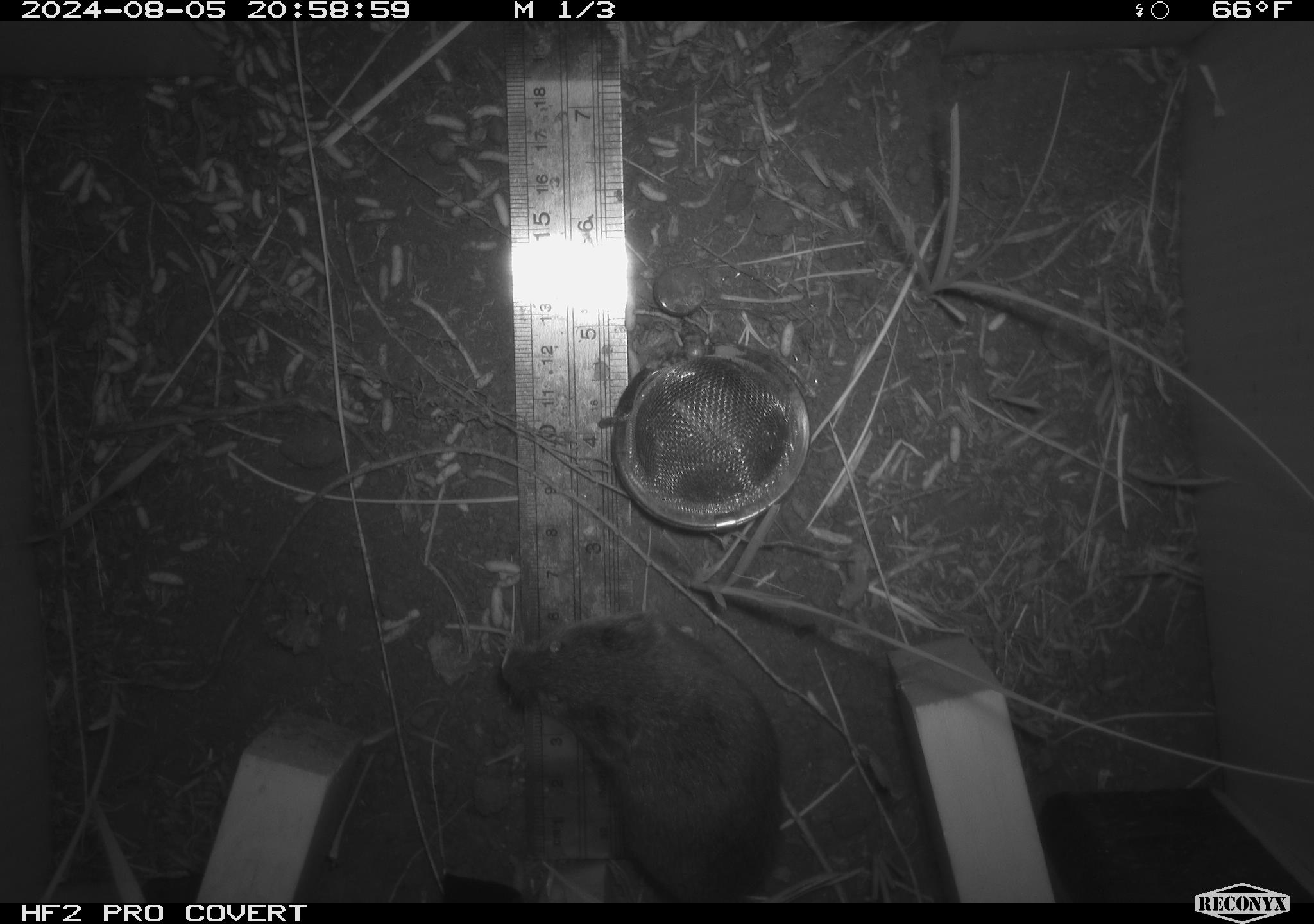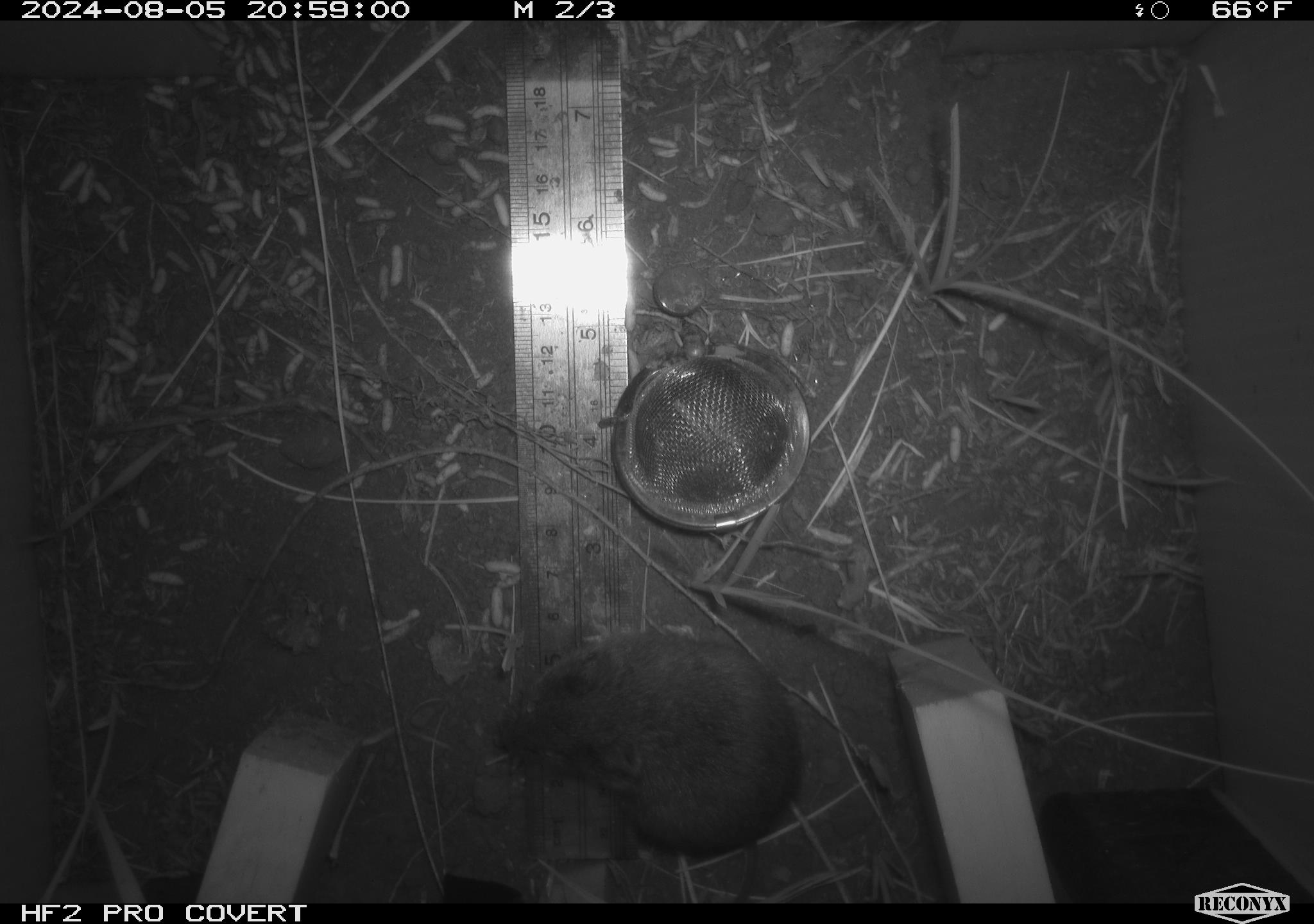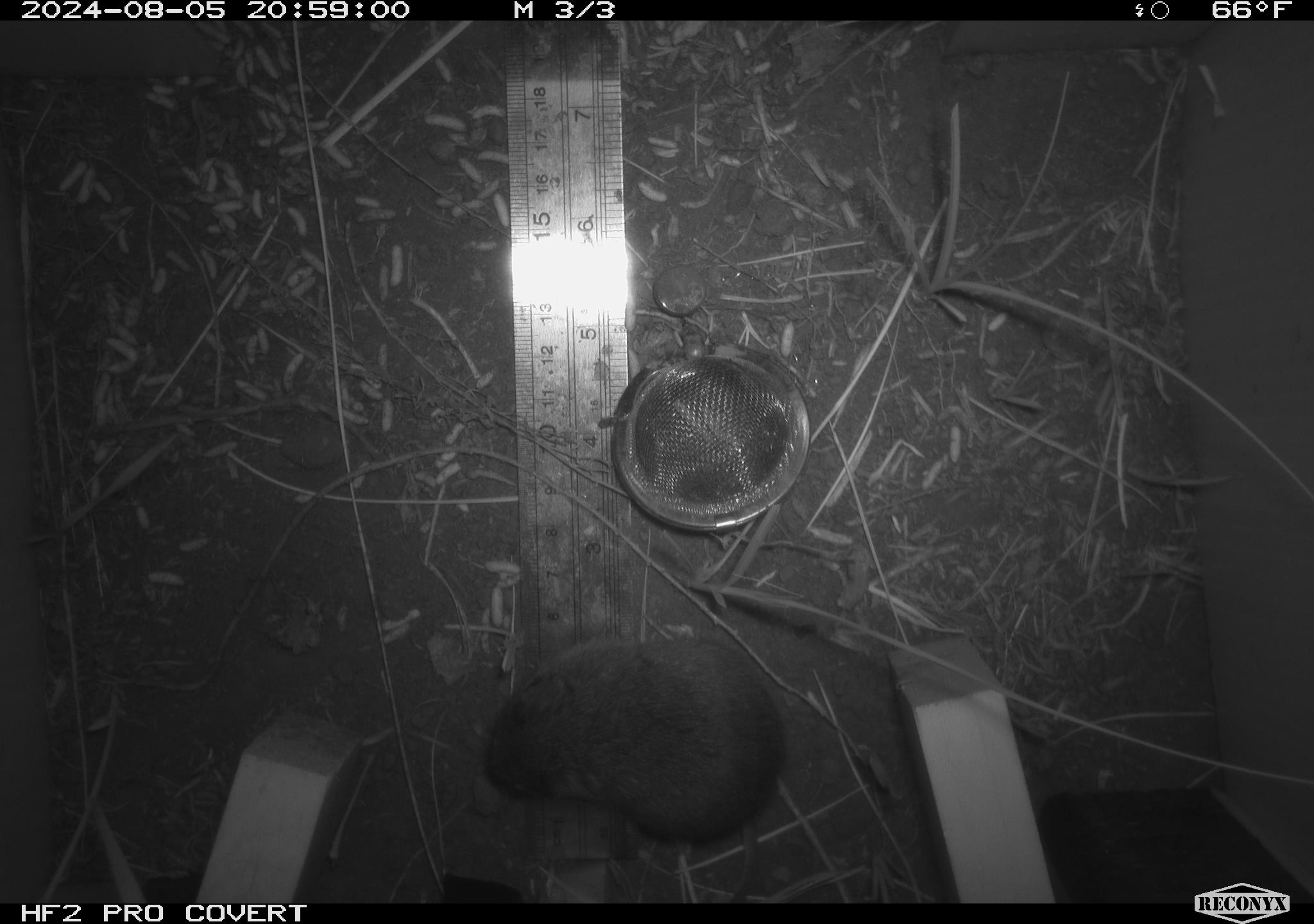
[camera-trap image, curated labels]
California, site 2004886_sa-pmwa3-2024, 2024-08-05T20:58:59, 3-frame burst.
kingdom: Animalia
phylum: Chordata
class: Mammalia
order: Rodentia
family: Cricetidae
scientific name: Arvicolinae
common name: voles, lemmings, and muskrats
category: arvicolinae subfamily